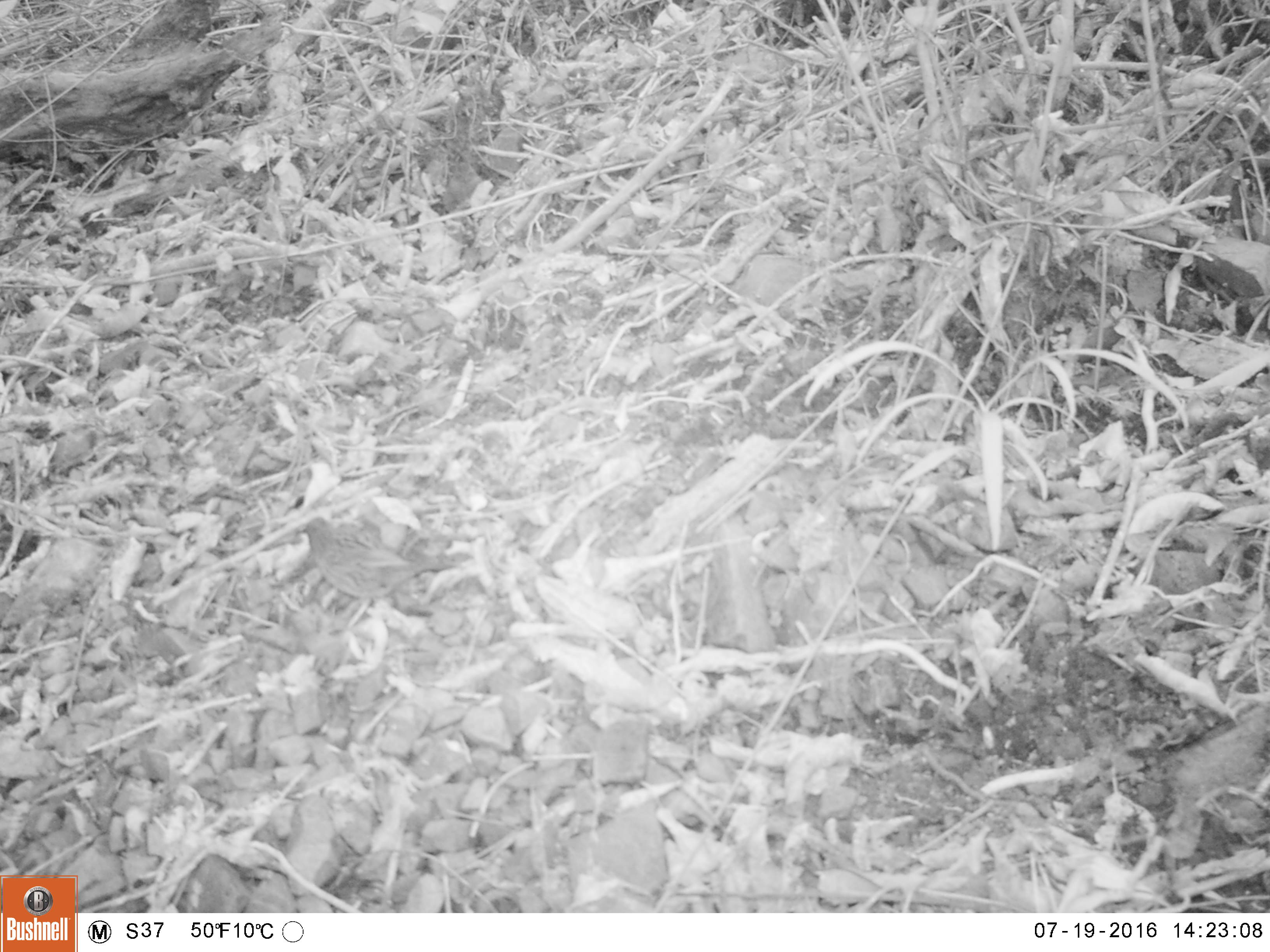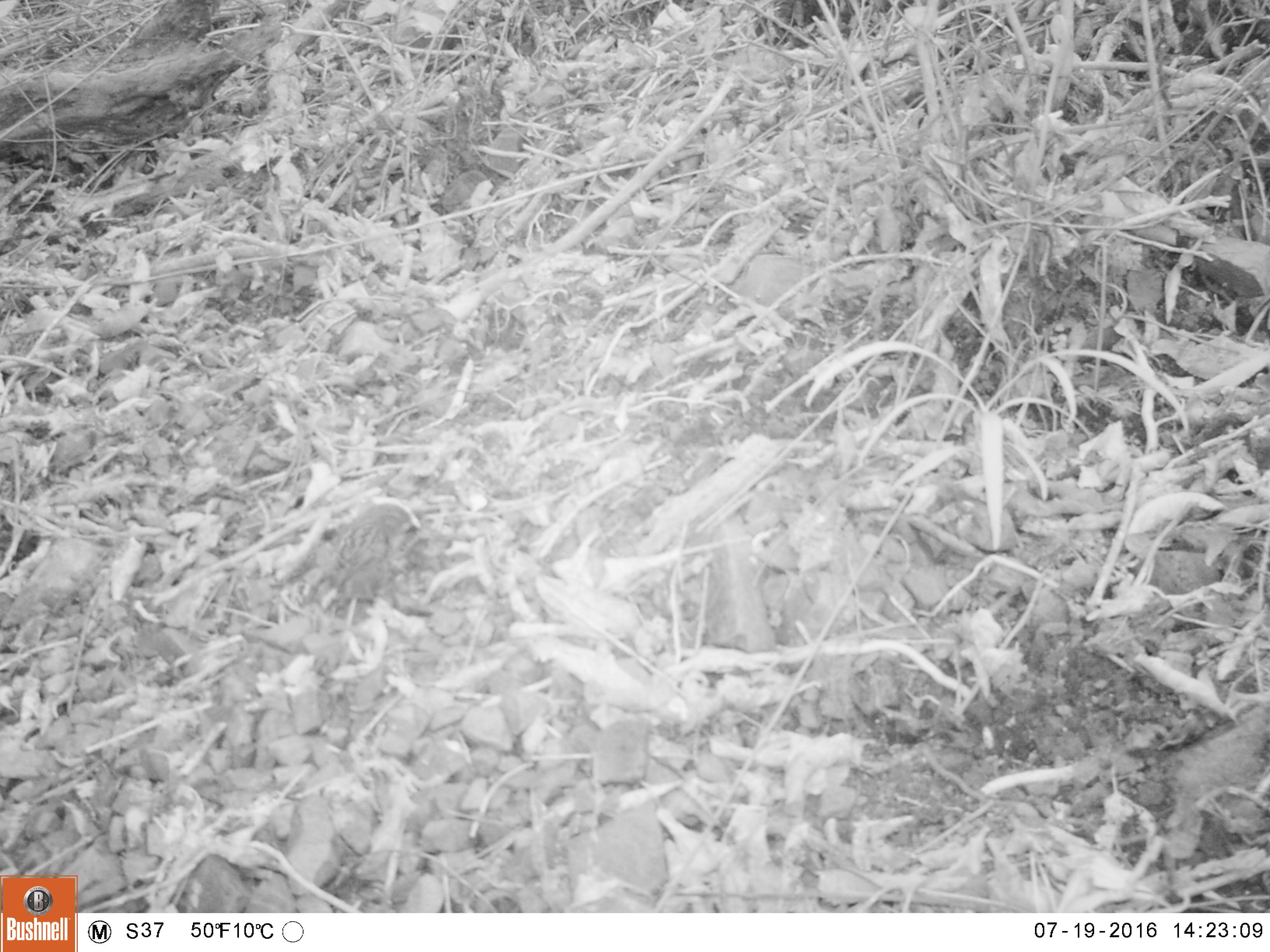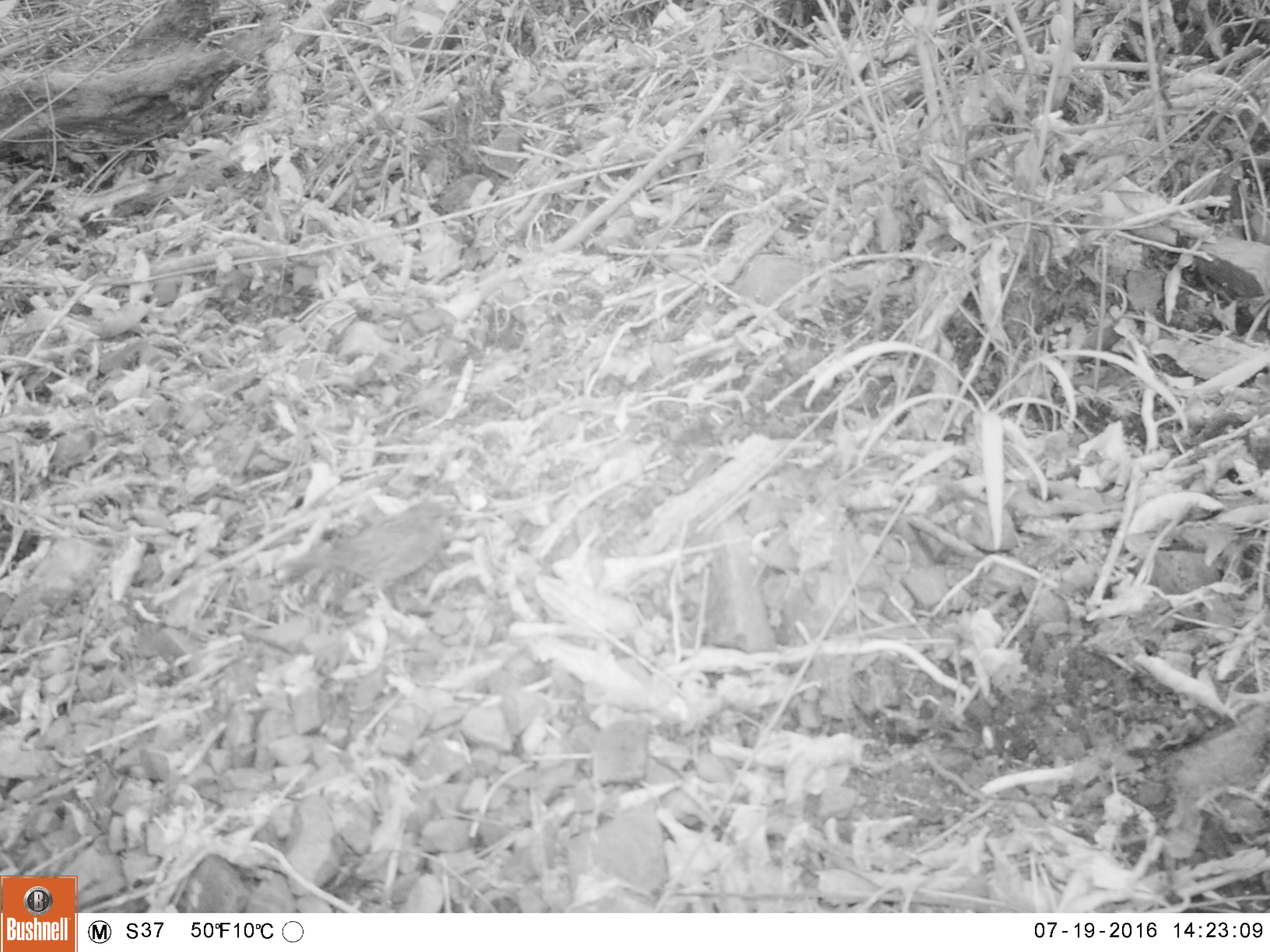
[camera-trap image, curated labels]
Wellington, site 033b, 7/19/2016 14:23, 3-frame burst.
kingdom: Animalia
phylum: Chordata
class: Aves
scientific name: Aves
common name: bird